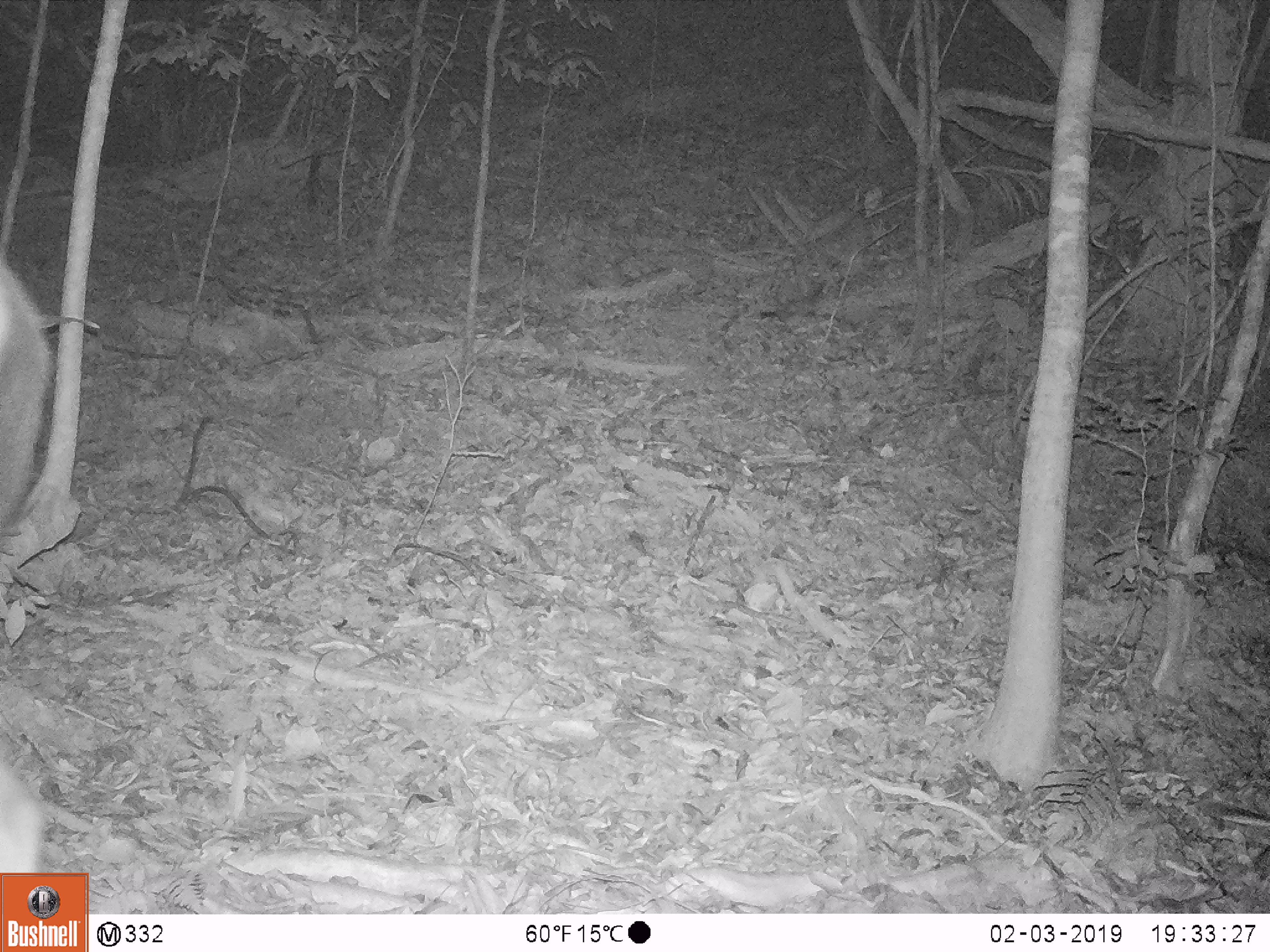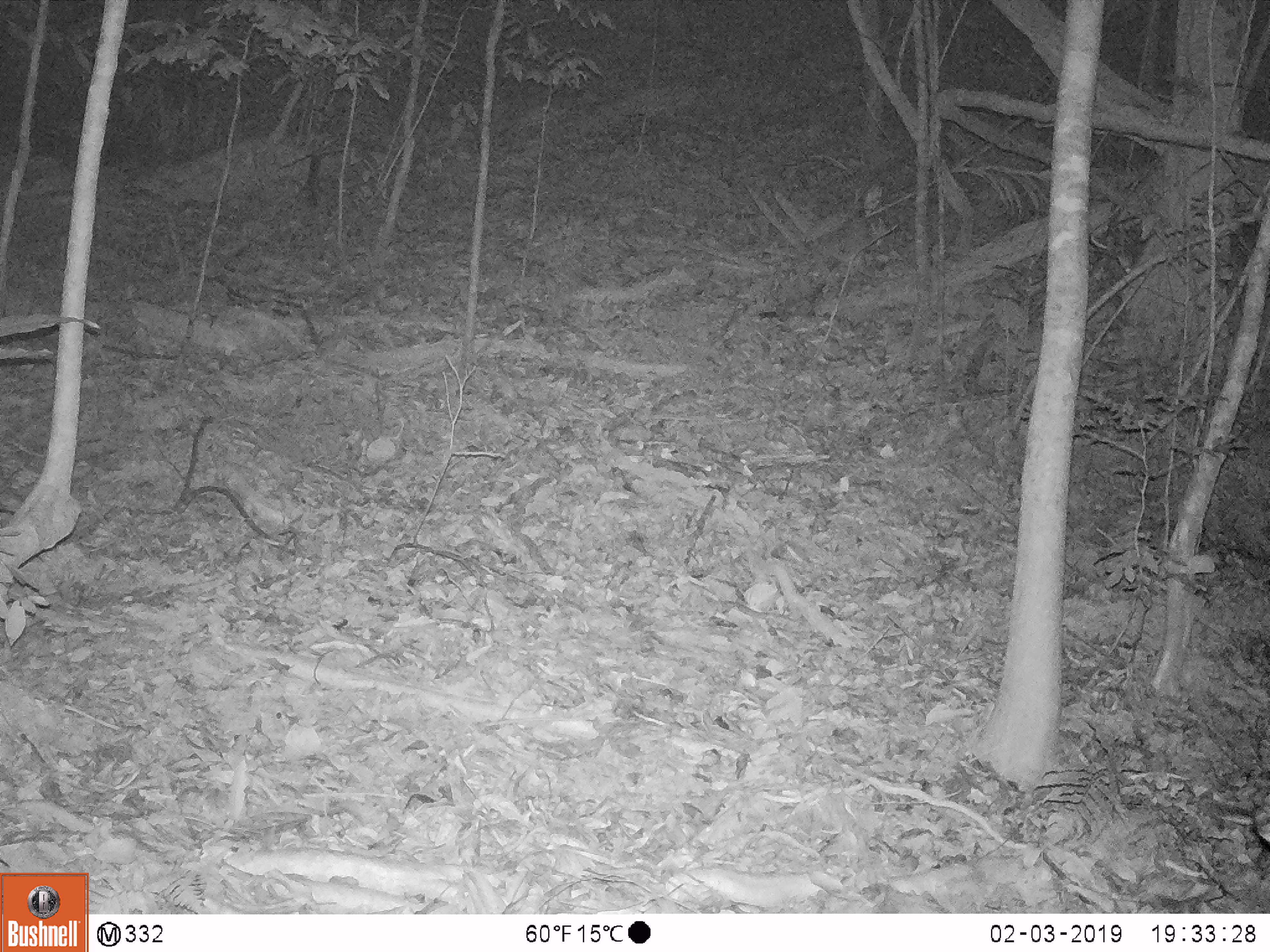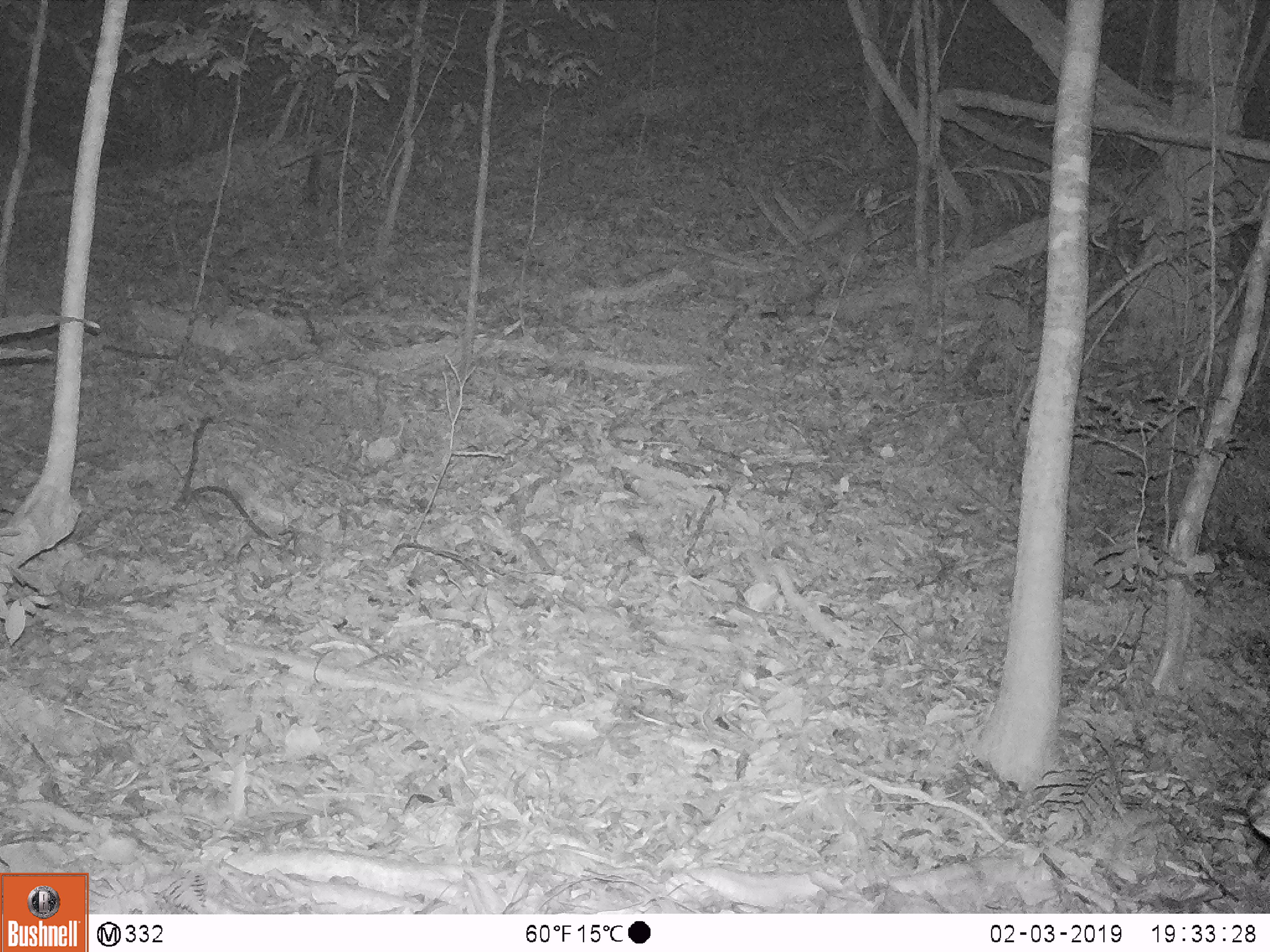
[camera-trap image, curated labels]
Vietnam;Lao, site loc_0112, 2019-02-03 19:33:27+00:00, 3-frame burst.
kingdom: Animalia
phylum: Chordata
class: Mammalia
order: Artiodactyla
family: Cervidae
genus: Rusa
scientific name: Rusa unicolor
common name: sambar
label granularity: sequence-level